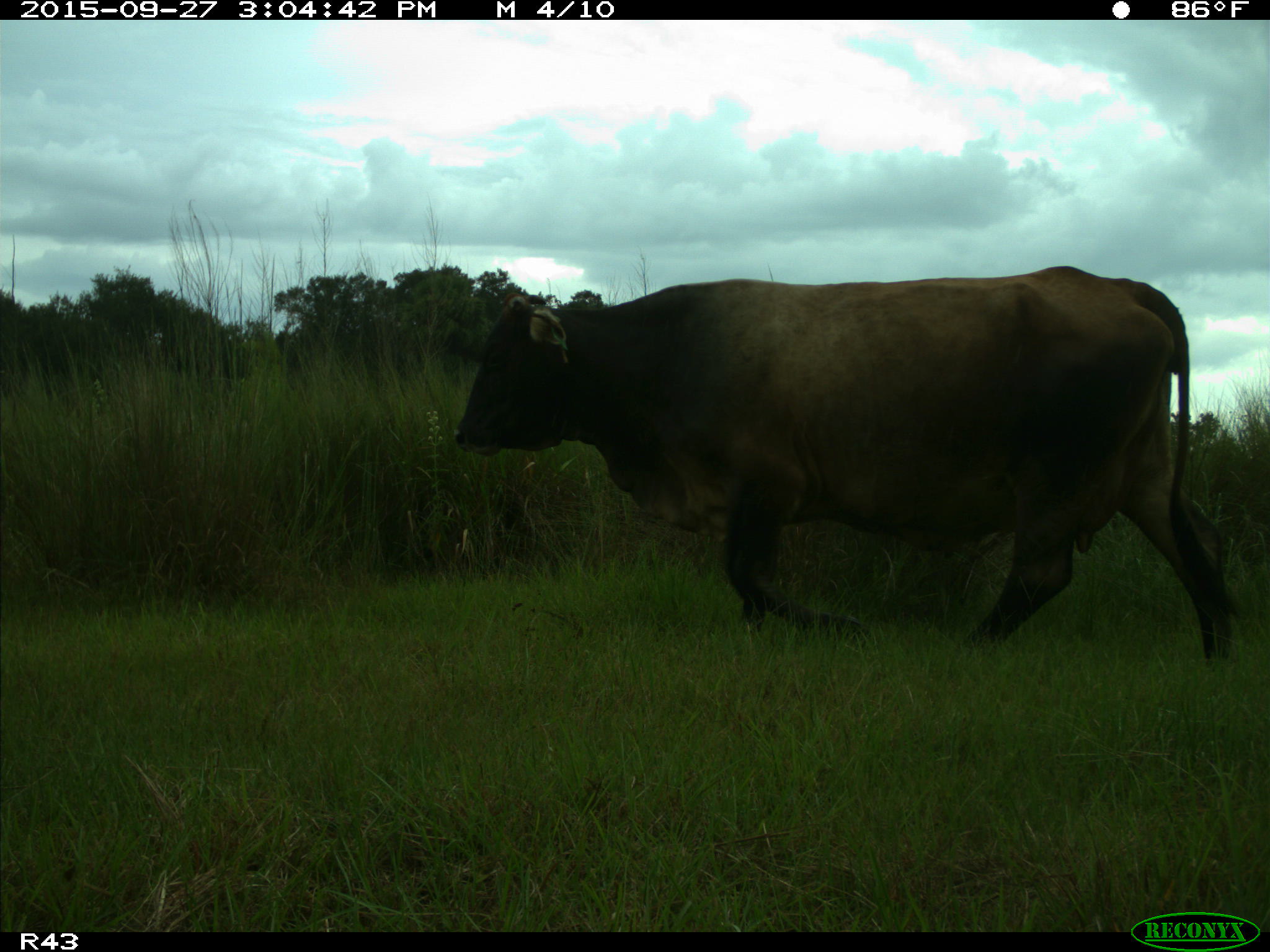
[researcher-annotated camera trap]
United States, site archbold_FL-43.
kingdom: Animalia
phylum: Chordata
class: Mammalia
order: Artiodactyla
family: Bovidae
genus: Bos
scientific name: Bos taurus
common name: domestic cow